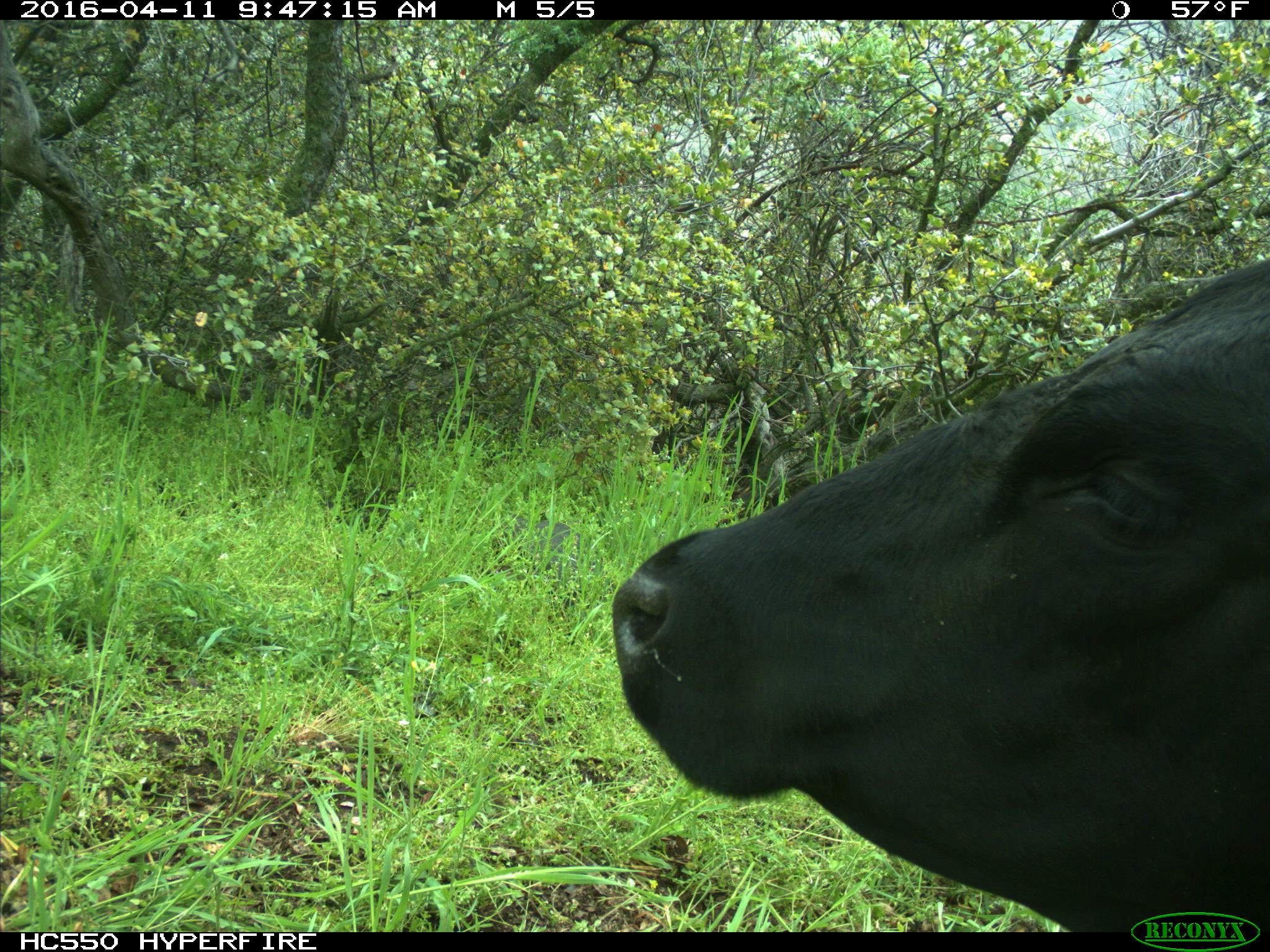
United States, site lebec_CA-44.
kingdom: Animalia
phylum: Chordata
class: Mammalia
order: Artiodactyla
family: Bovidae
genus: Bos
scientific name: Bos taurus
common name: domestic cow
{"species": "Bos taurus (domestic cow)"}